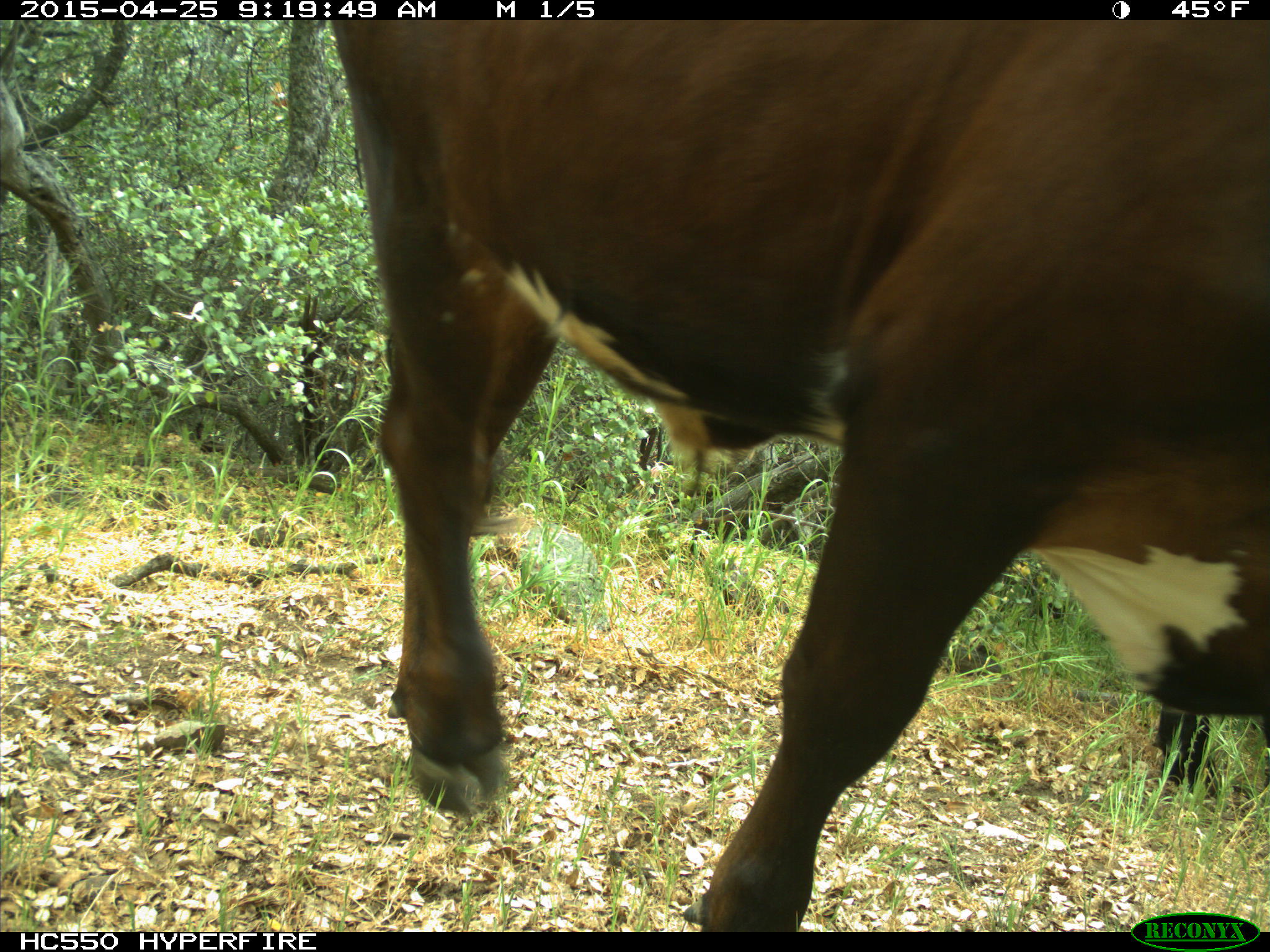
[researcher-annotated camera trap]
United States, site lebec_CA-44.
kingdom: Animalia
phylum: Chordata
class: Mammalia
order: Artiodactyla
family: Suidae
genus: Sus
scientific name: Sus scrofa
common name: wild boar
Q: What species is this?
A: Sus scrofa (wild boar).